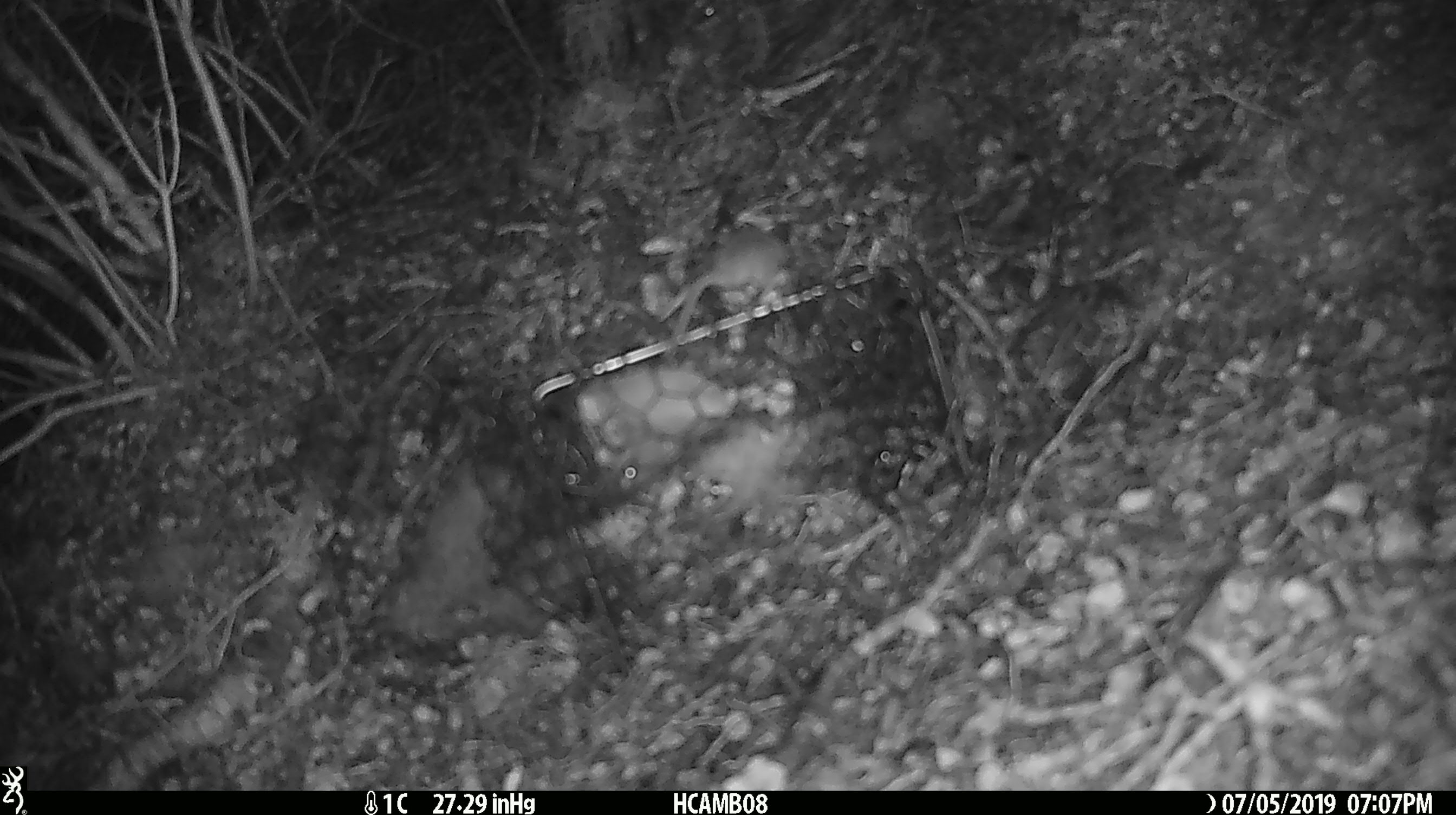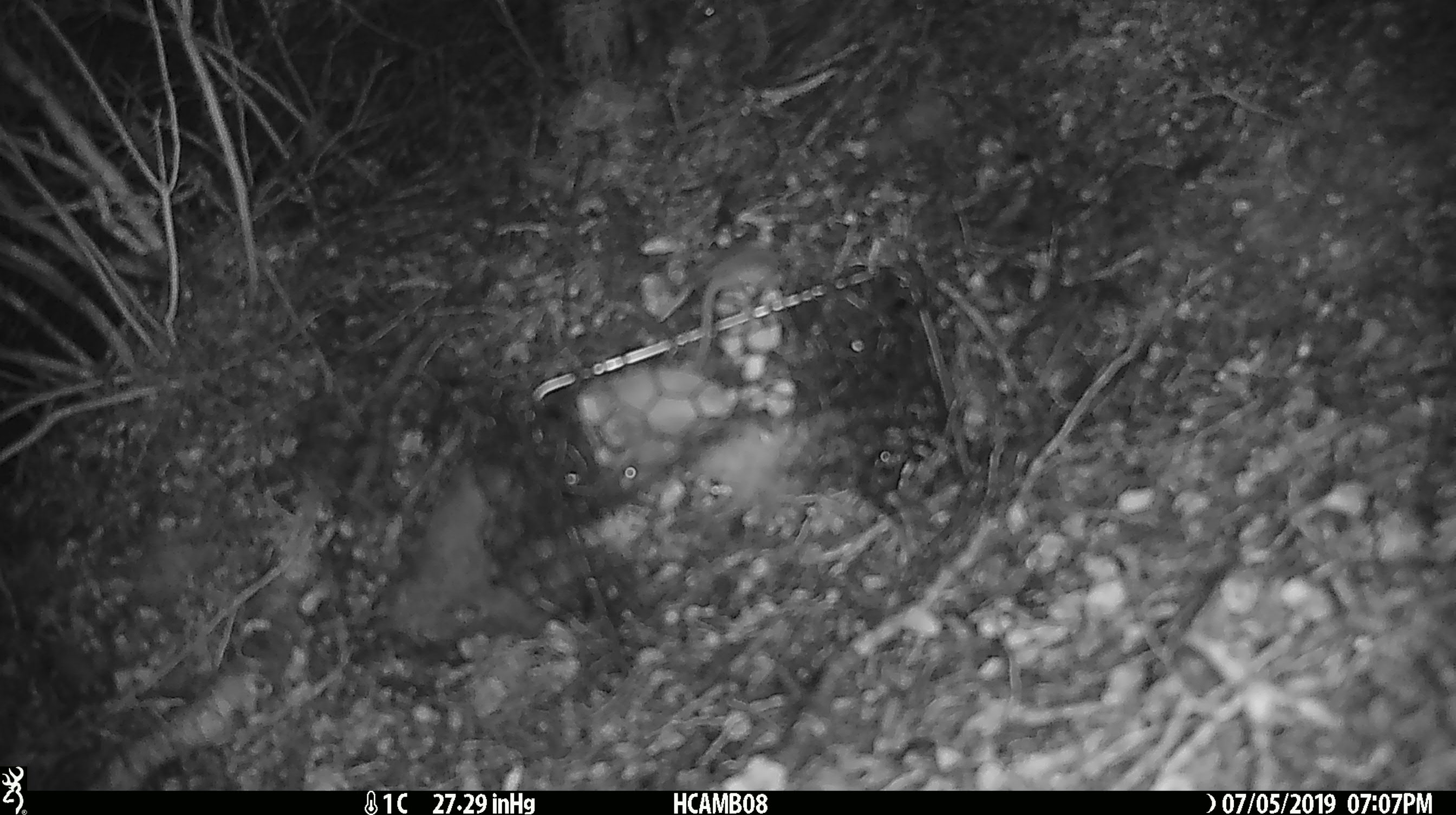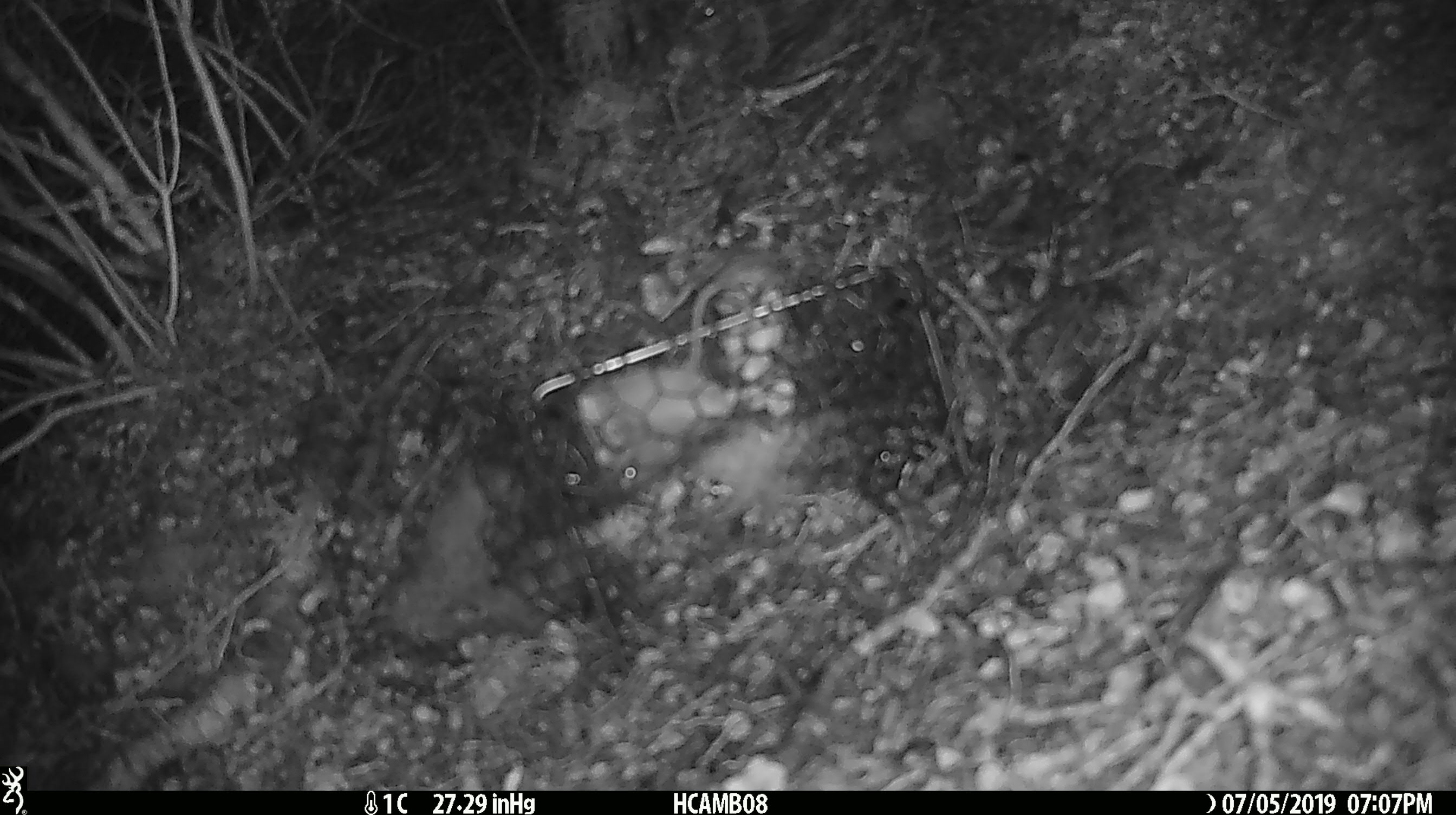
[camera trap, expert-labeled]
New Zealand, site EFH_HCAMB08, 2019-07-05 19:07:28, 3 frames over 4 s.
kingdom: Animalia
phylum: Chordata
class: Mammalia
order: Rodentia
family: Muridae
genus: Mus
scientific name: Mus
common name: mouse